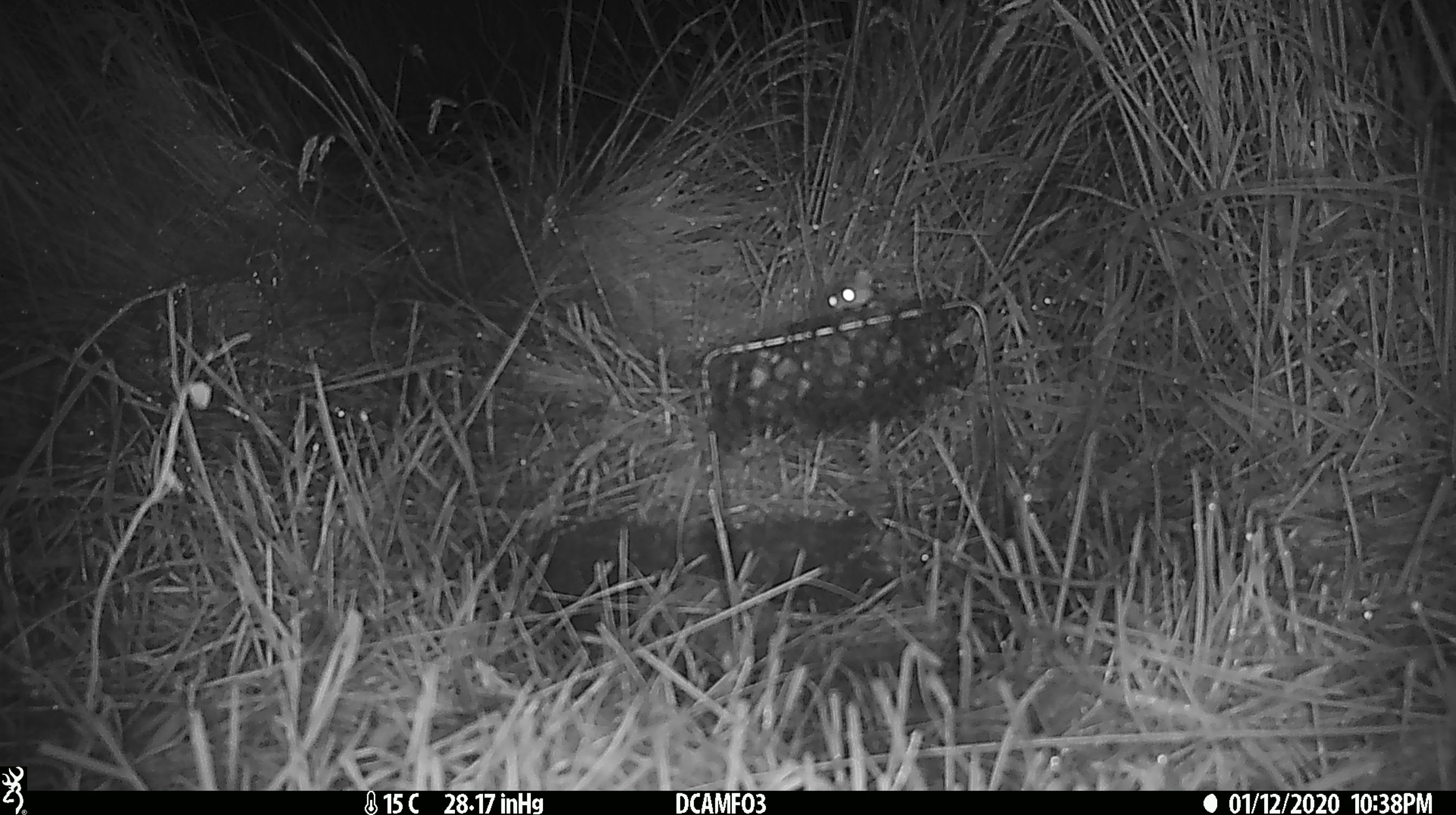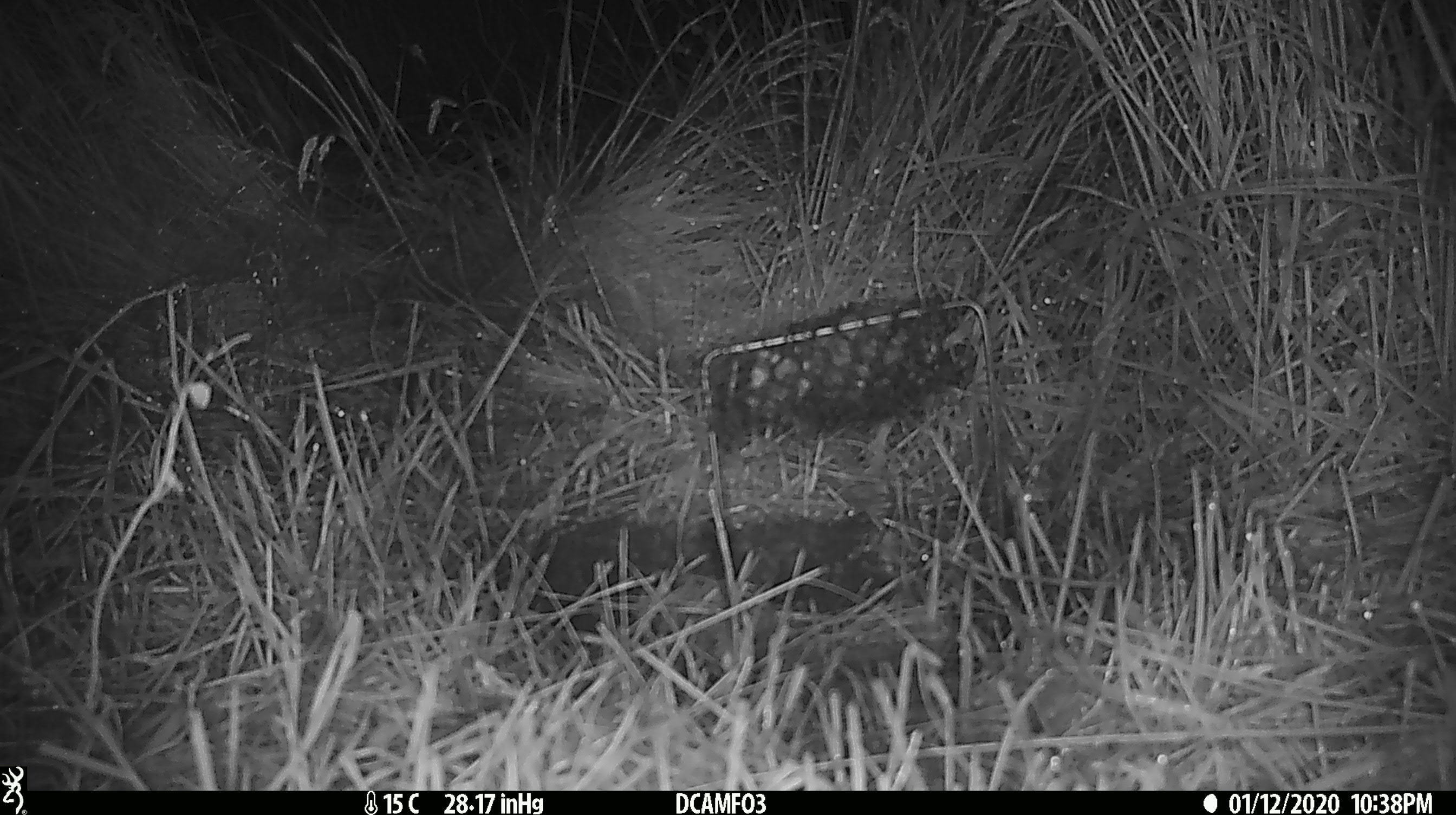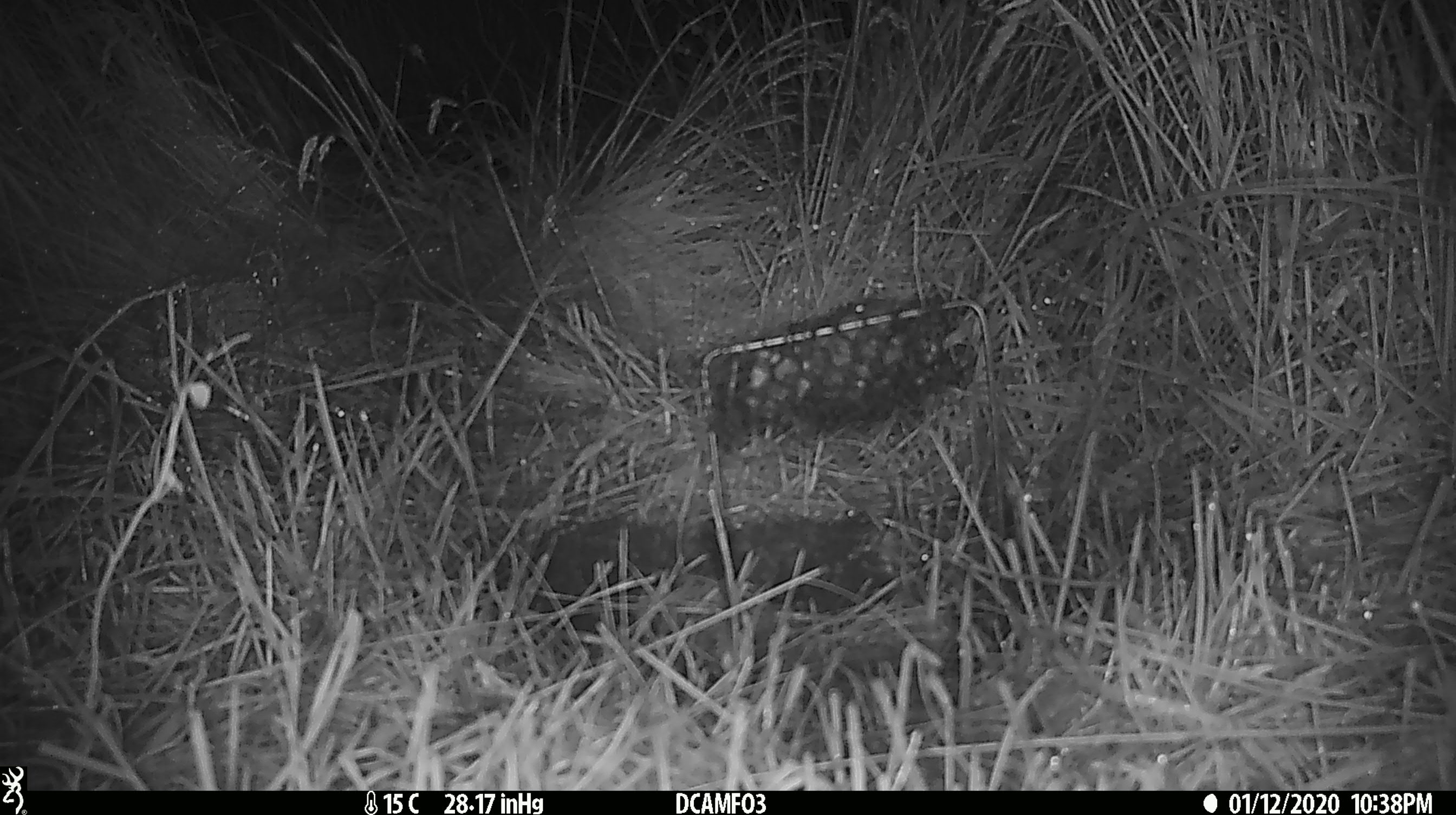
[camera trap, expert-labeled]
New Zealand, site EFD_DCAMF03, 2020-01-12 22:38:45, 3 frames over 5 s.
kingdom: Animalia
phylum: Chordata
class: Mammalia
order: Rodentia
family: Muridae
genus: Mus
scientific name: Mus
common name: mouse